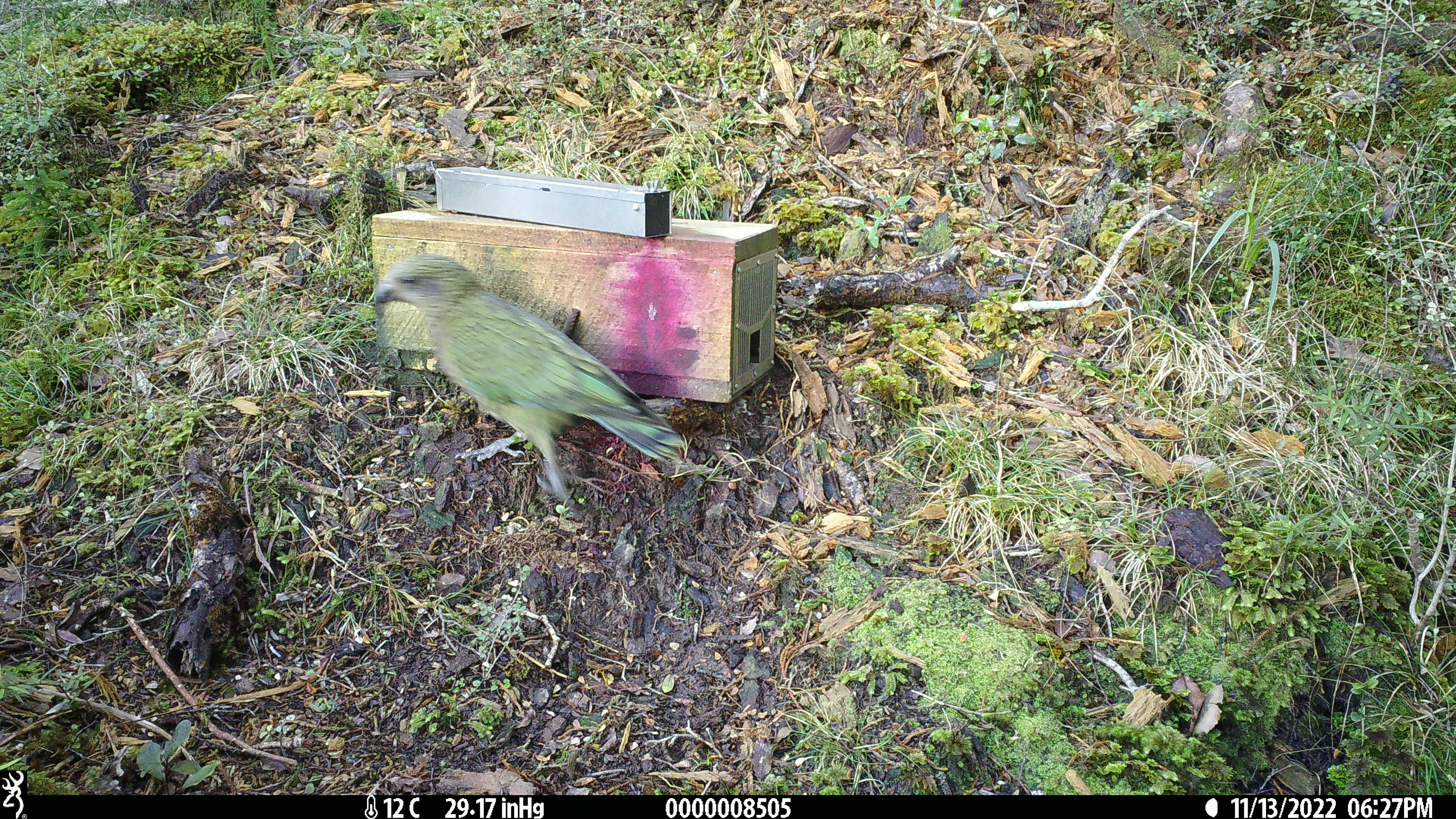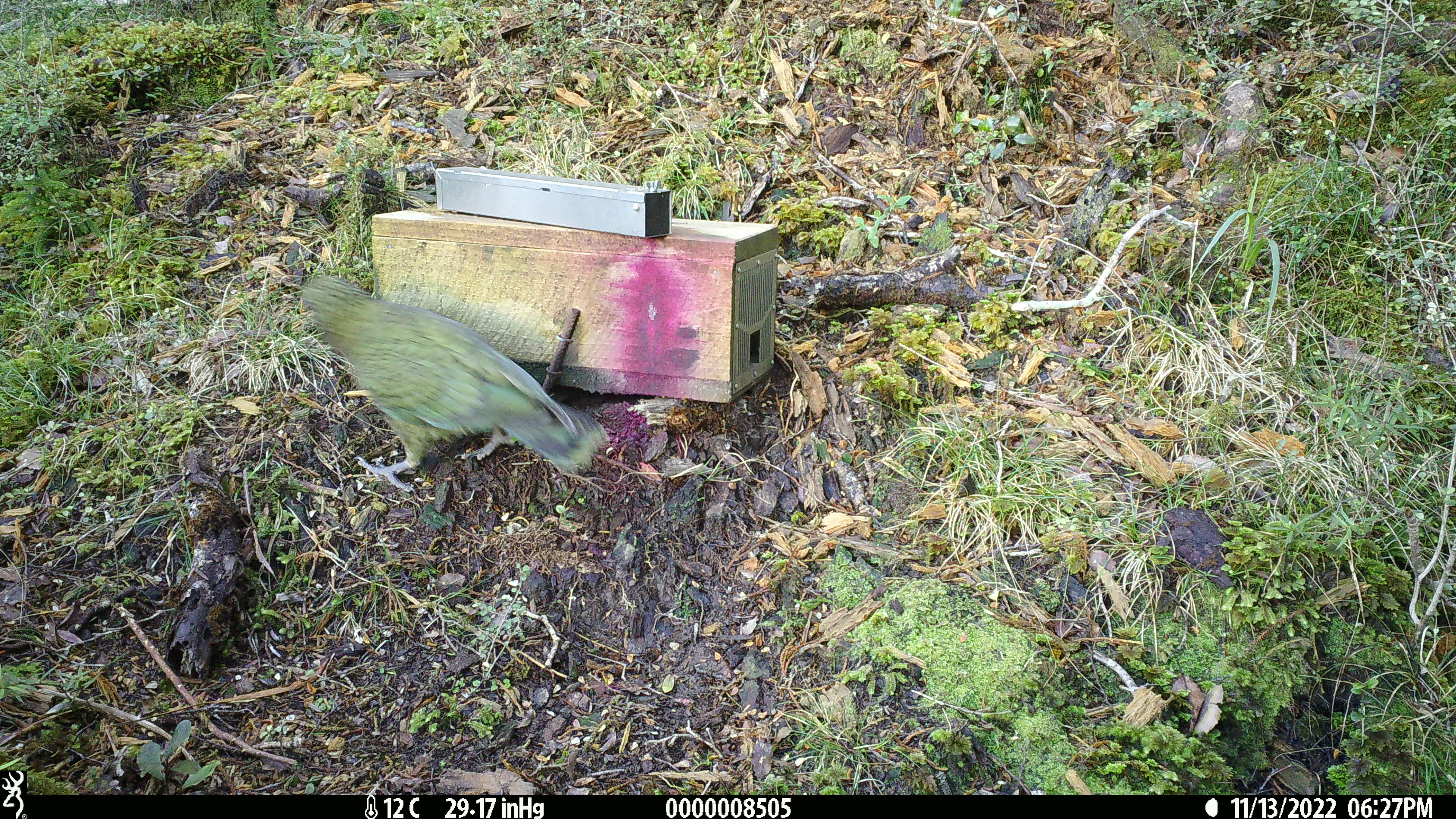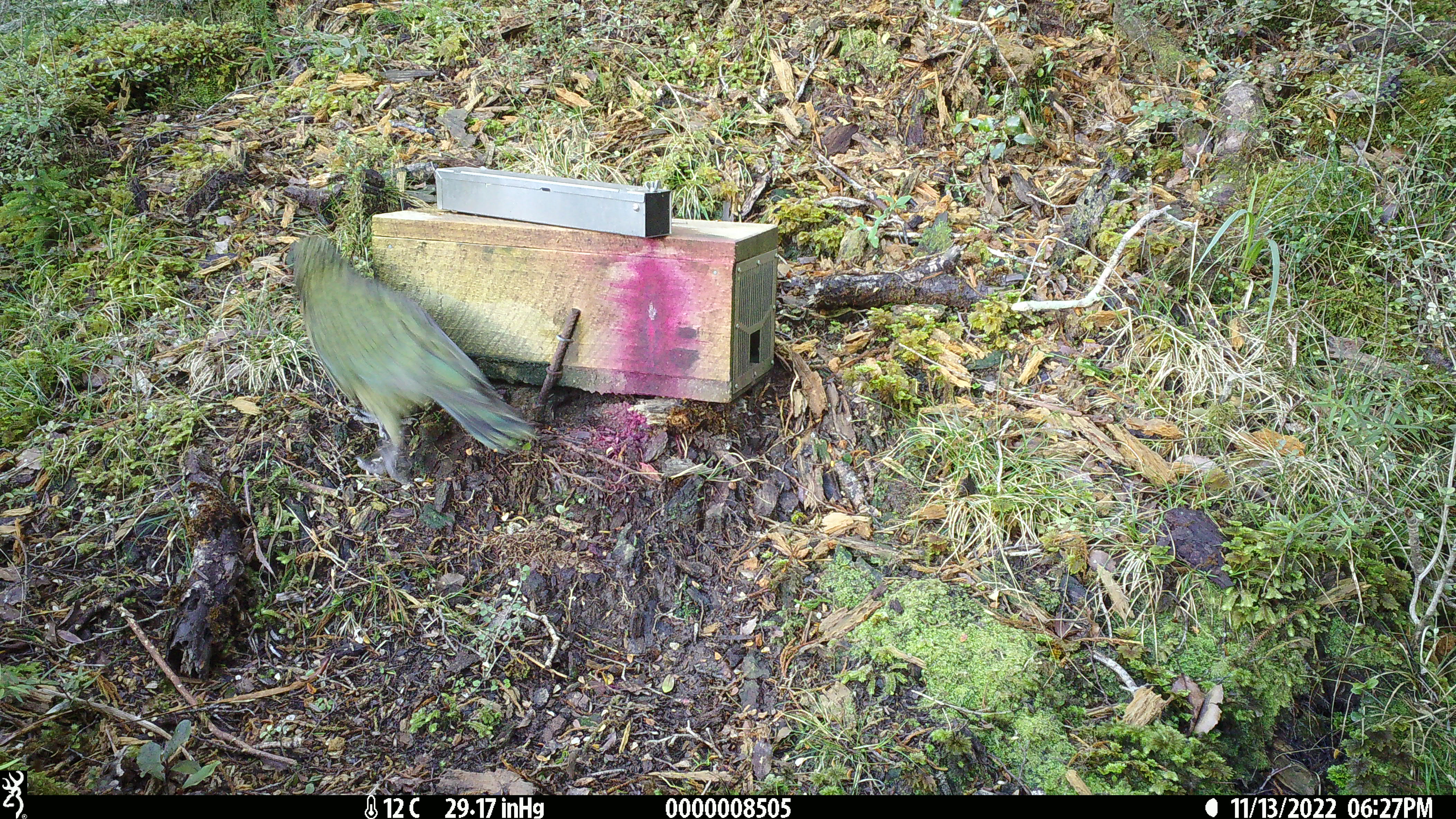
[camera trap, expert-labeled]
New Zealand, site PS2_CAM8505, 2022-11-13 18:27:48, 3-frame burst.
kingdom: Animalia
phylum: Chordata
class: Aves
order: Psittaciformes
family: Strigopidae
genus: Nestor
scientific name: Nestor notabilis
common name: kea